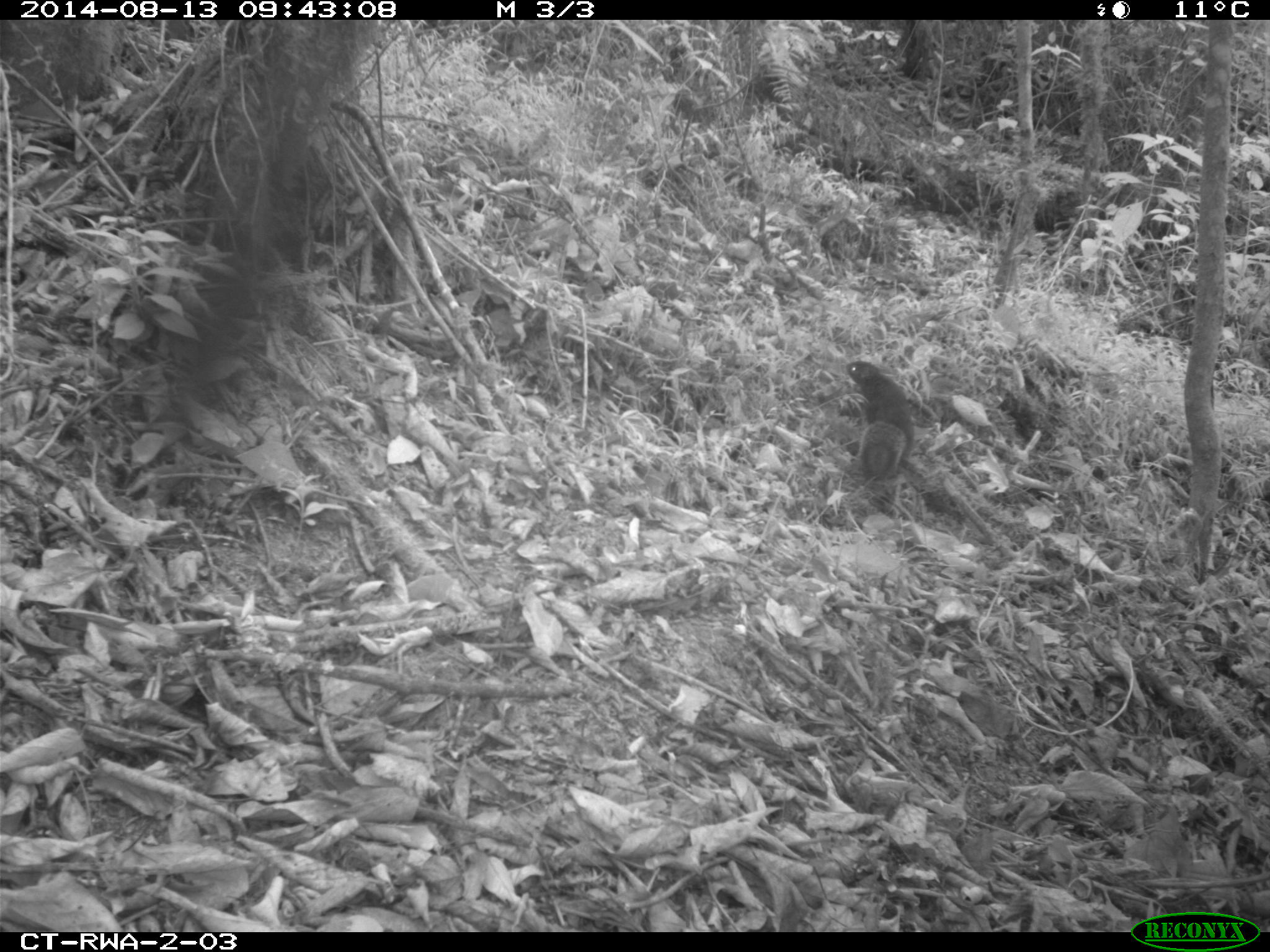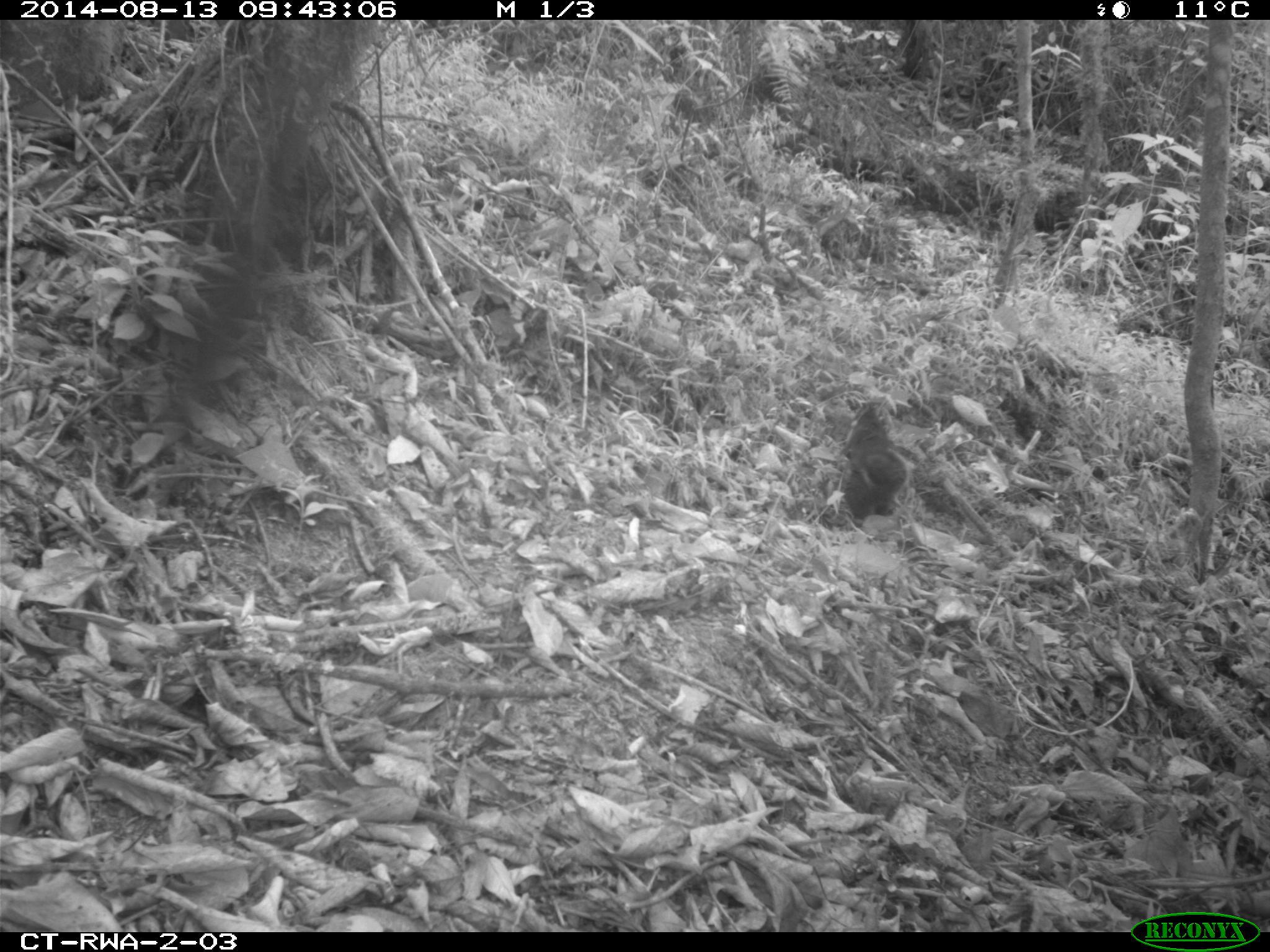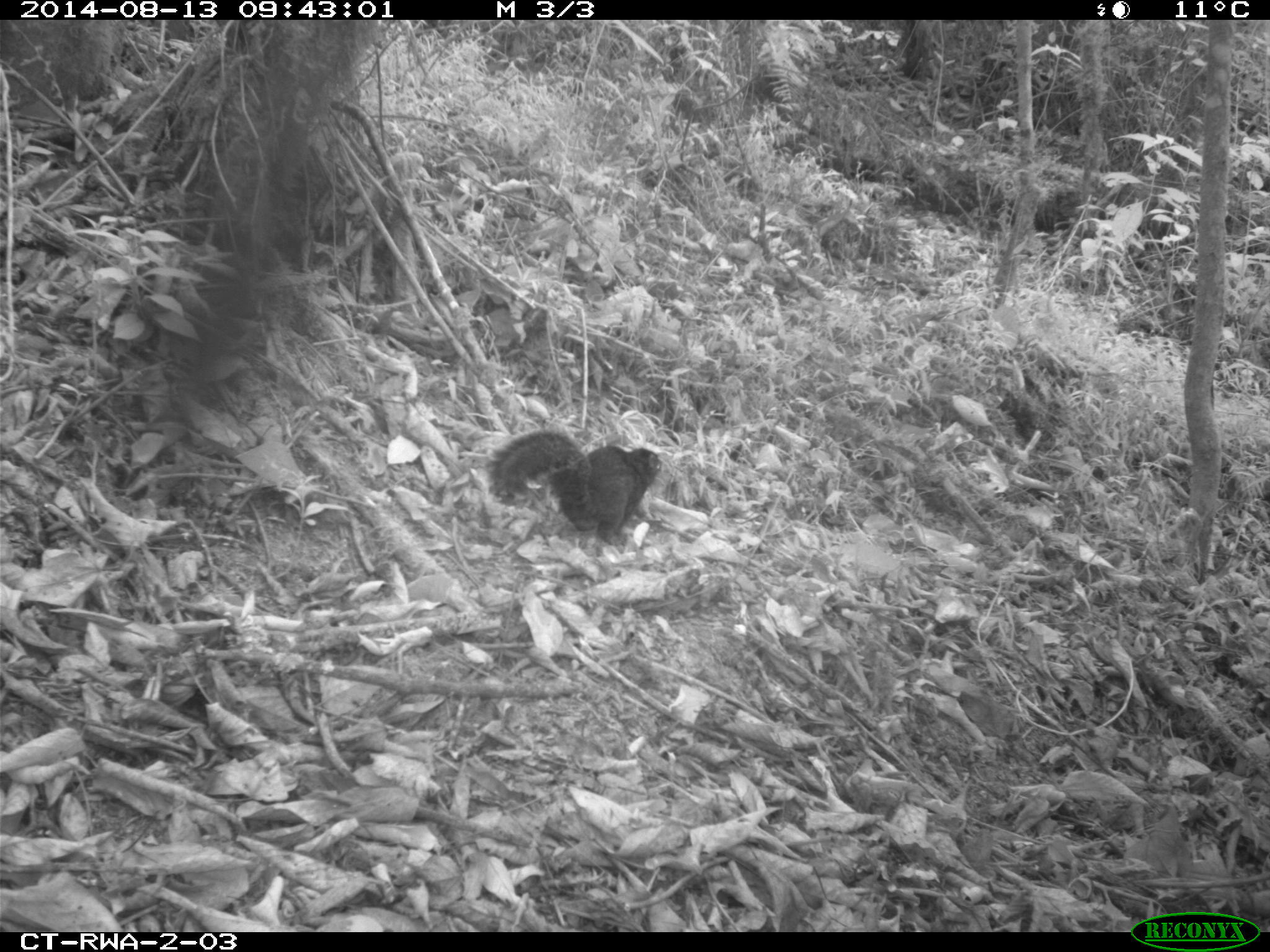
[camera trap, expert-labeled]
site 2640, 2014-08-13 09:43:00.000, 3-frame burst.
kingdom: Animalia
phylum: Chordata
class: Mammalia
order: Rodentia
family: Sciuridae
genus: Funisciurus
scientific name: Funisciurus carruthersi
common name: carruther's mountain squirrel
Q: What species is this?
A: Funisciurus carruthersi (carruther's mountain squirrel).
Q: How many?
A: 1.